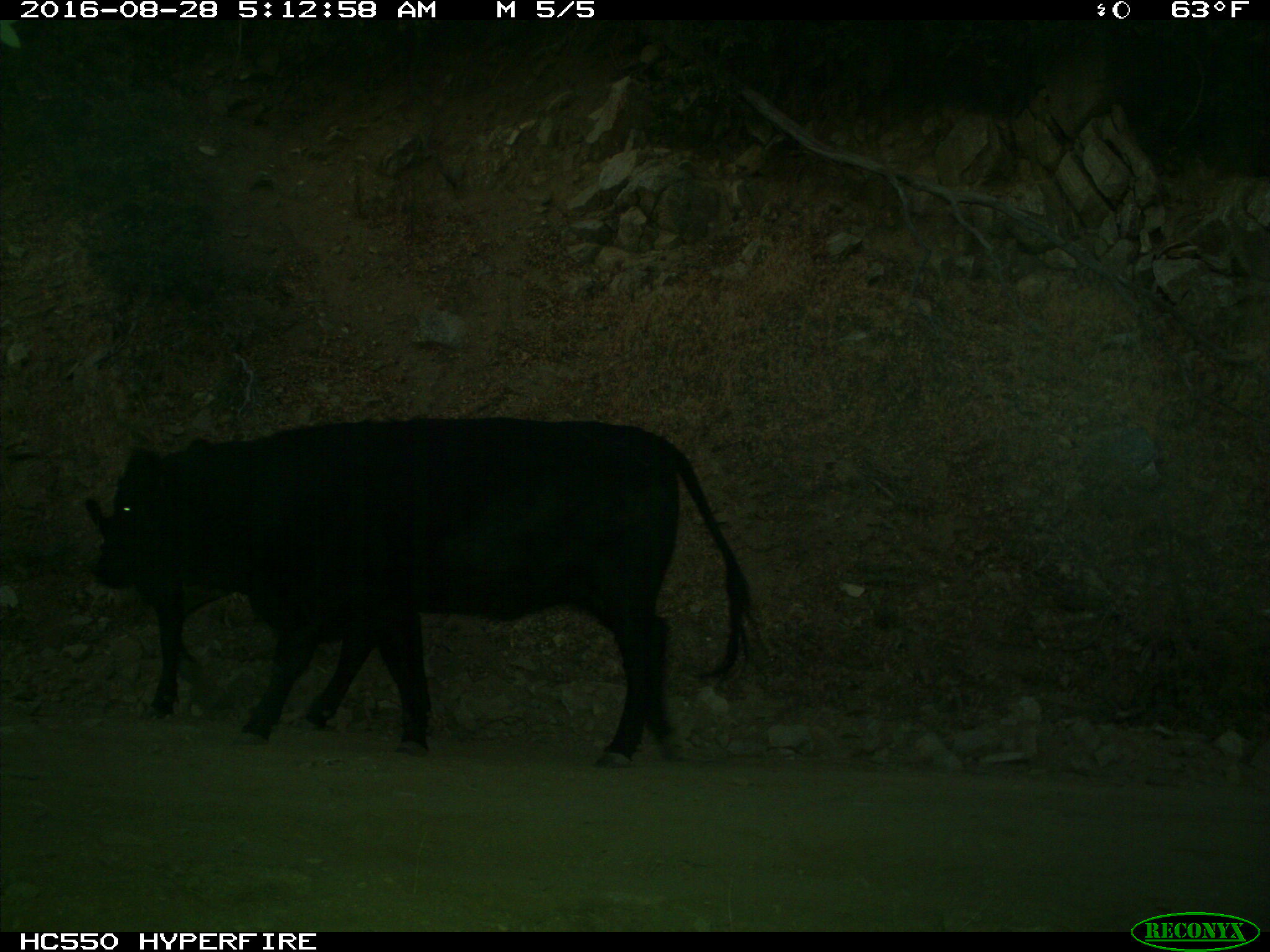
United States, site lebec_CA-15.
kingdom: Animalia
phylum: Chordata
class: Mammalia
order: Artiodactyla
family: Bovidae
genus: Bos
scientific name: Bos taurus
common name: domestic cow